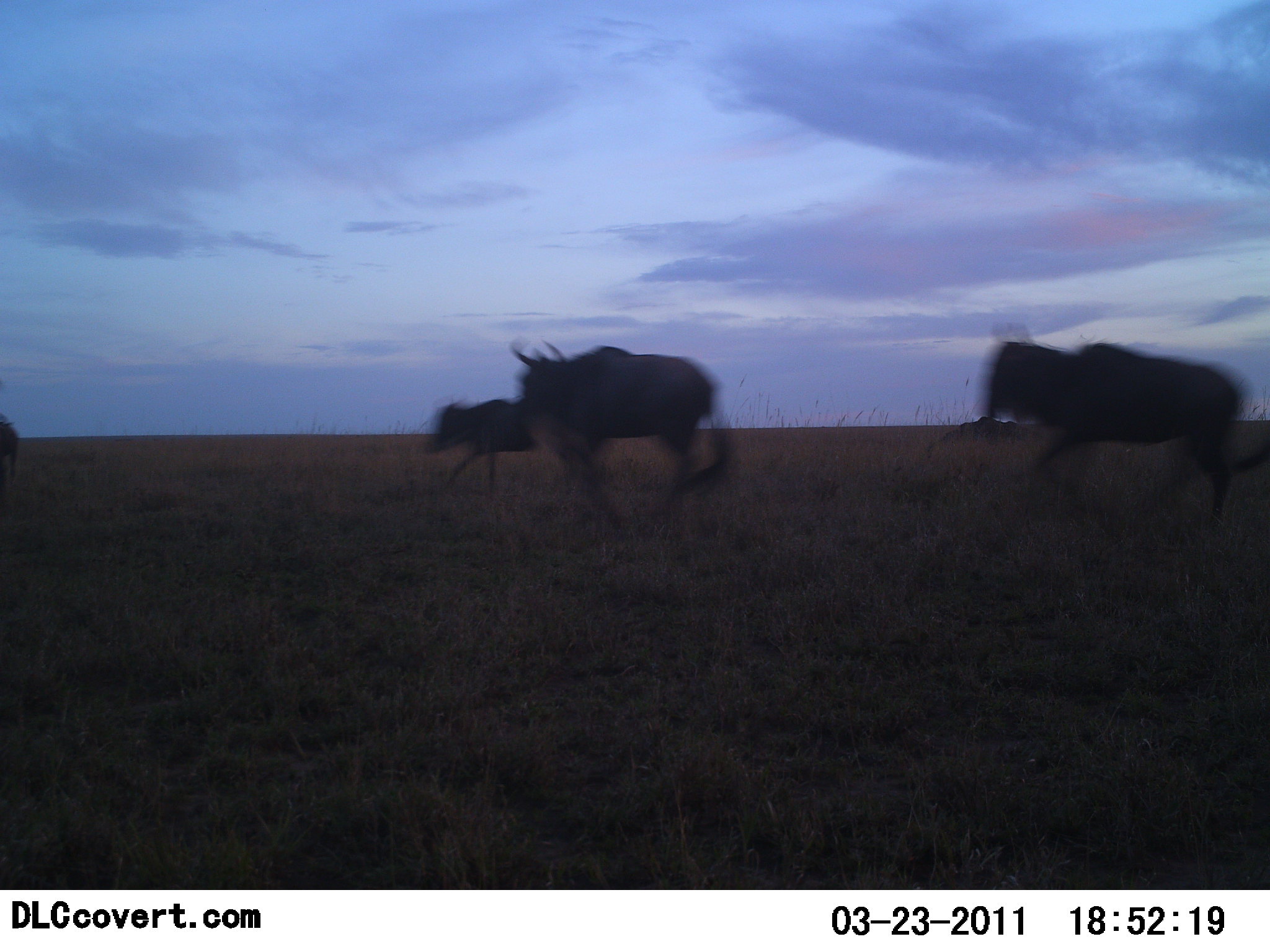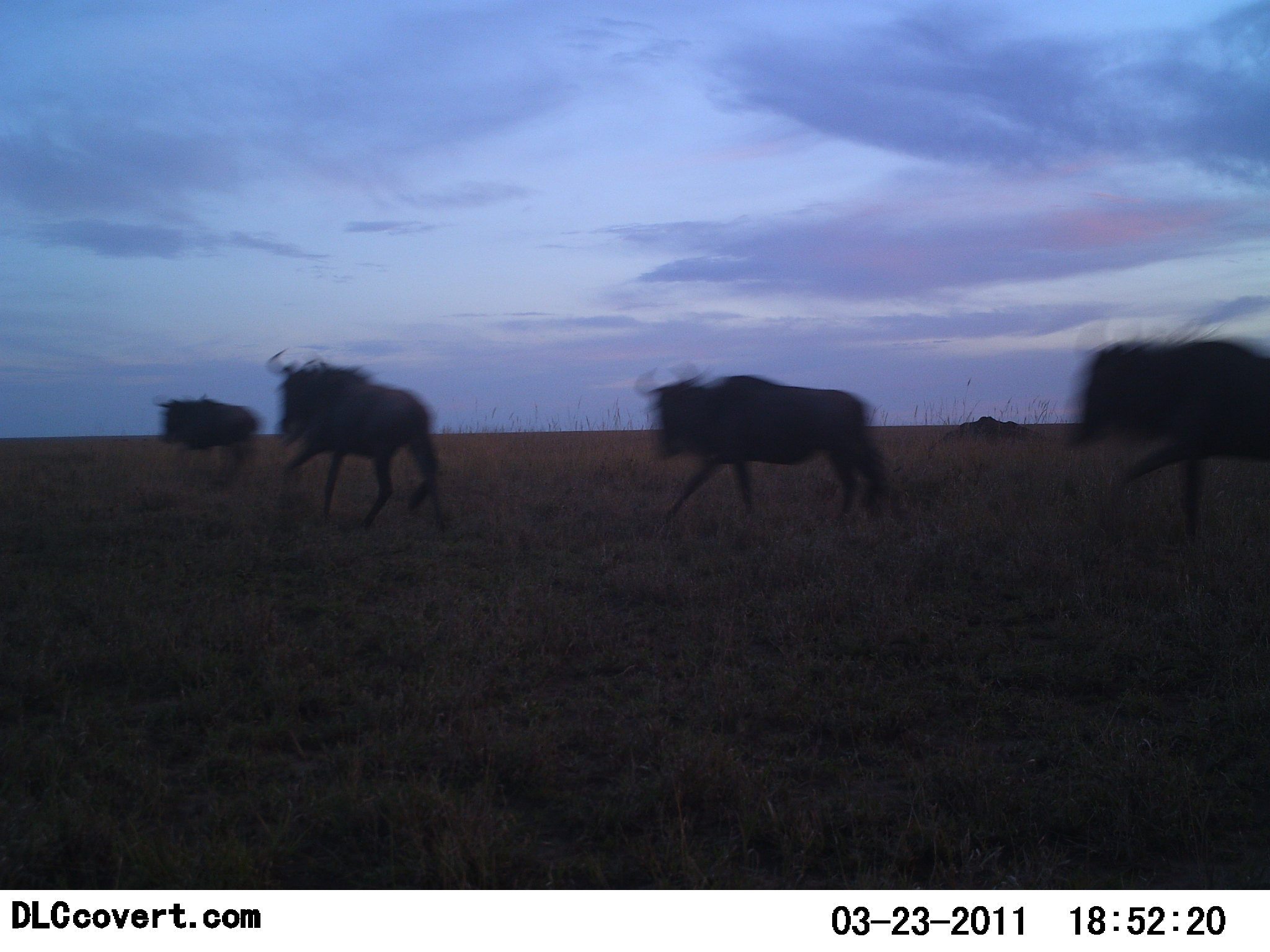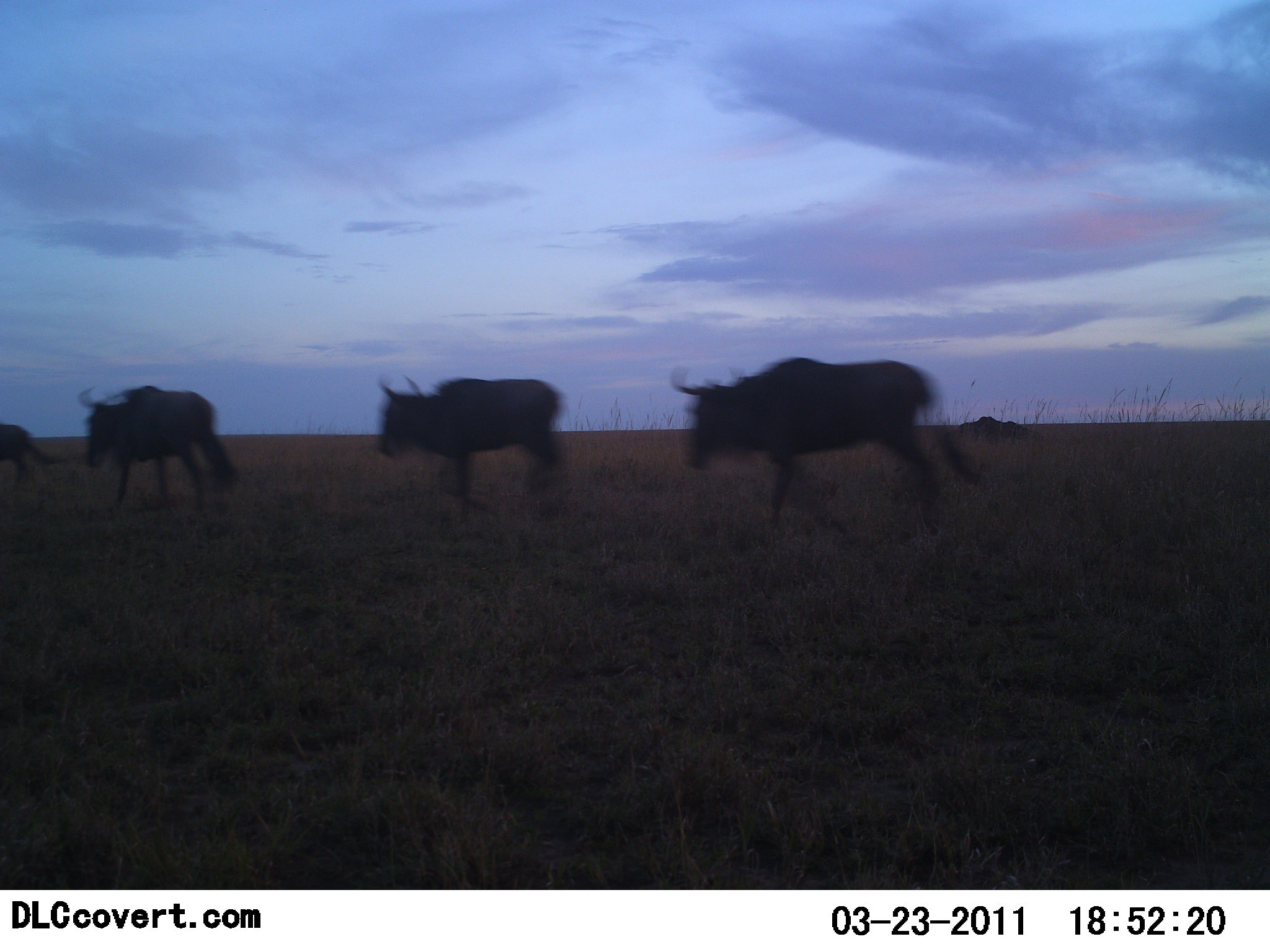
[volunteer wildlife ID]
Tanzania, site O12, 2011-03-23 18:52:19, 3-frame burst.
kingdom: Animalia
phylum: Chordata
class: Mammalia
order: Artiodactyla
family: Bovidae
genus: Connochaetes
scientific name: Connochaetes taurinus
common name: blue wildebeest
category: wildebeest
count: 5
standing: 0%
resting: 0%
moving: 100%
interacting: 0%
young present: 0%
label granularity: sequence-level